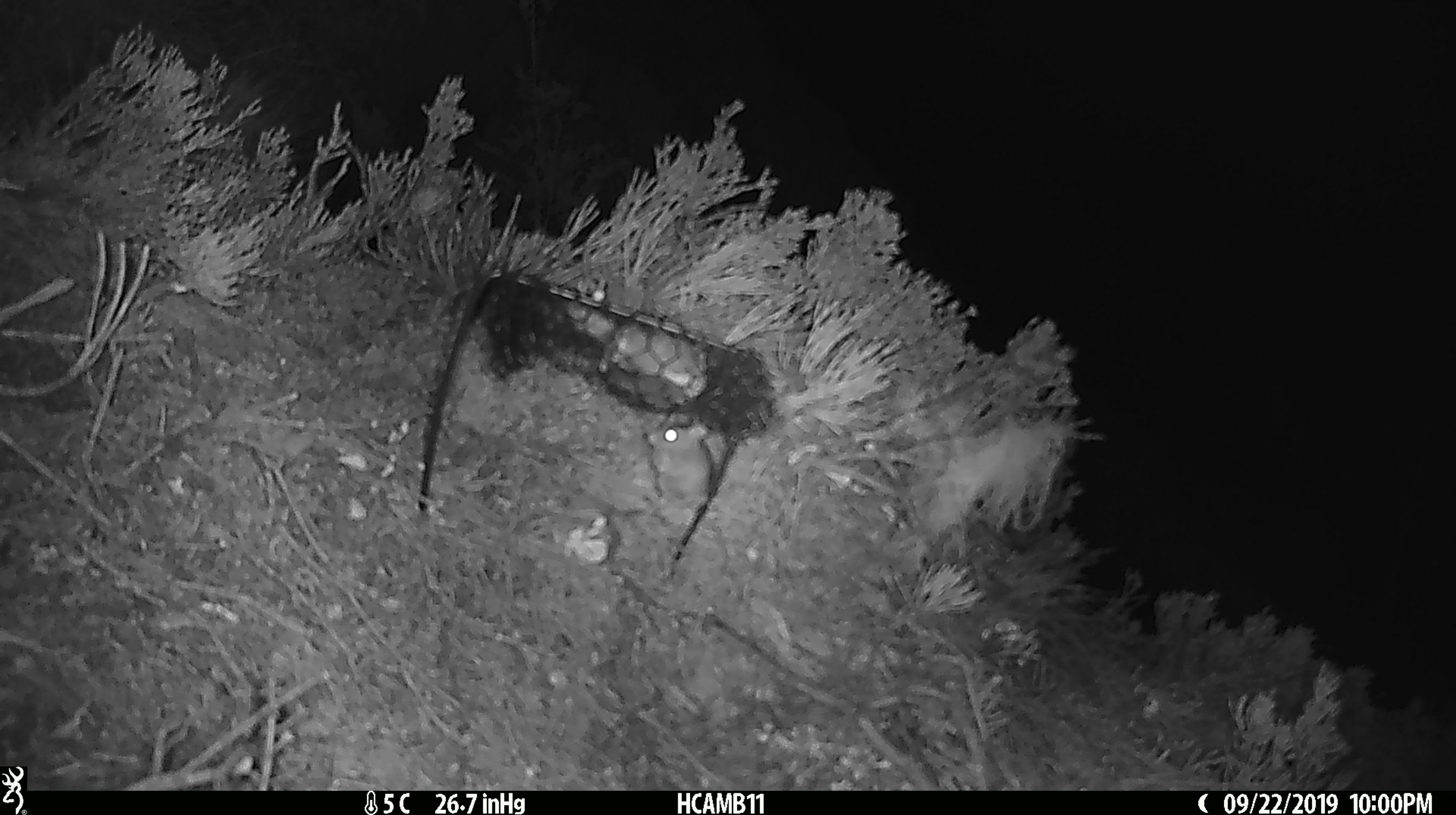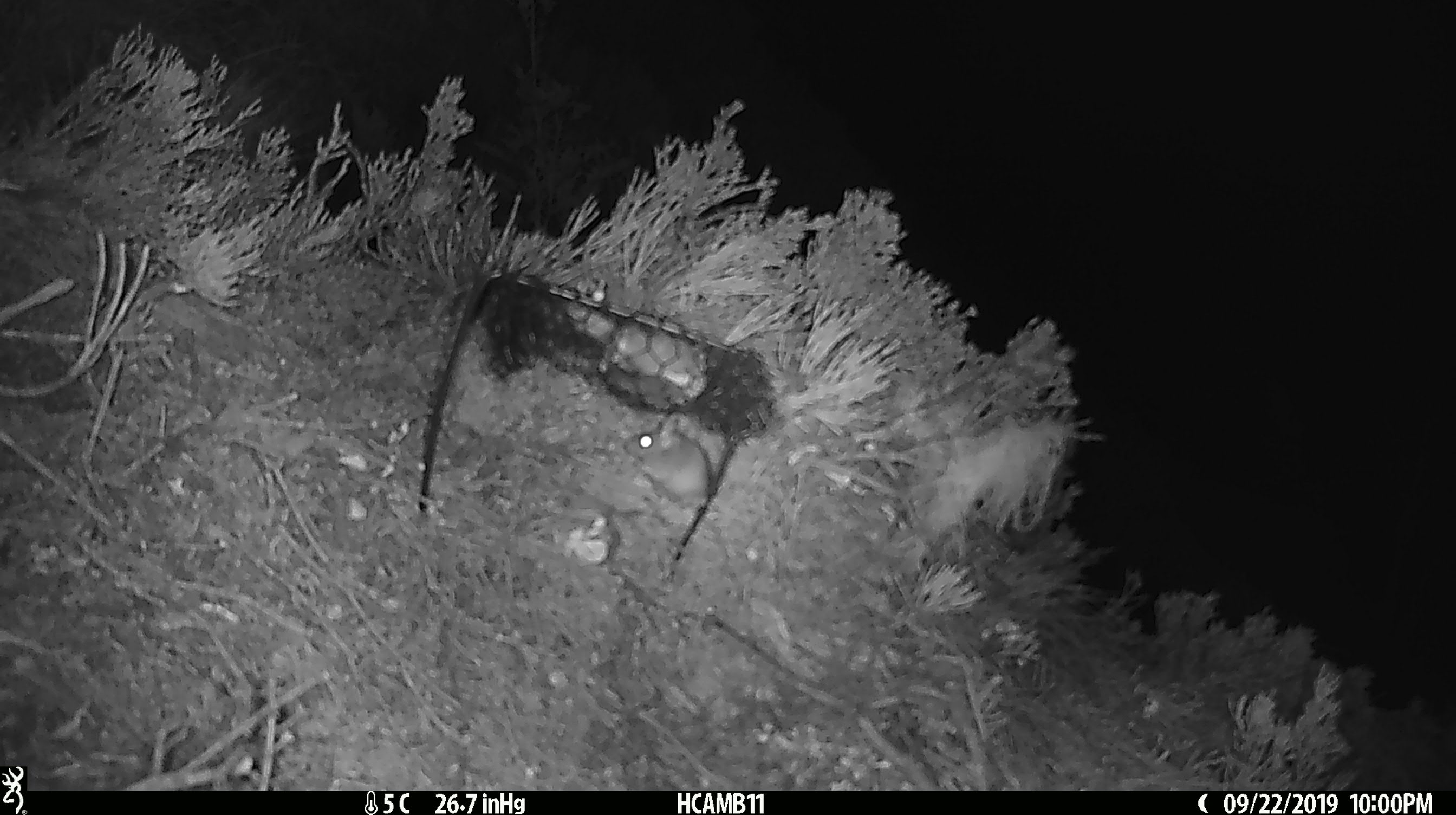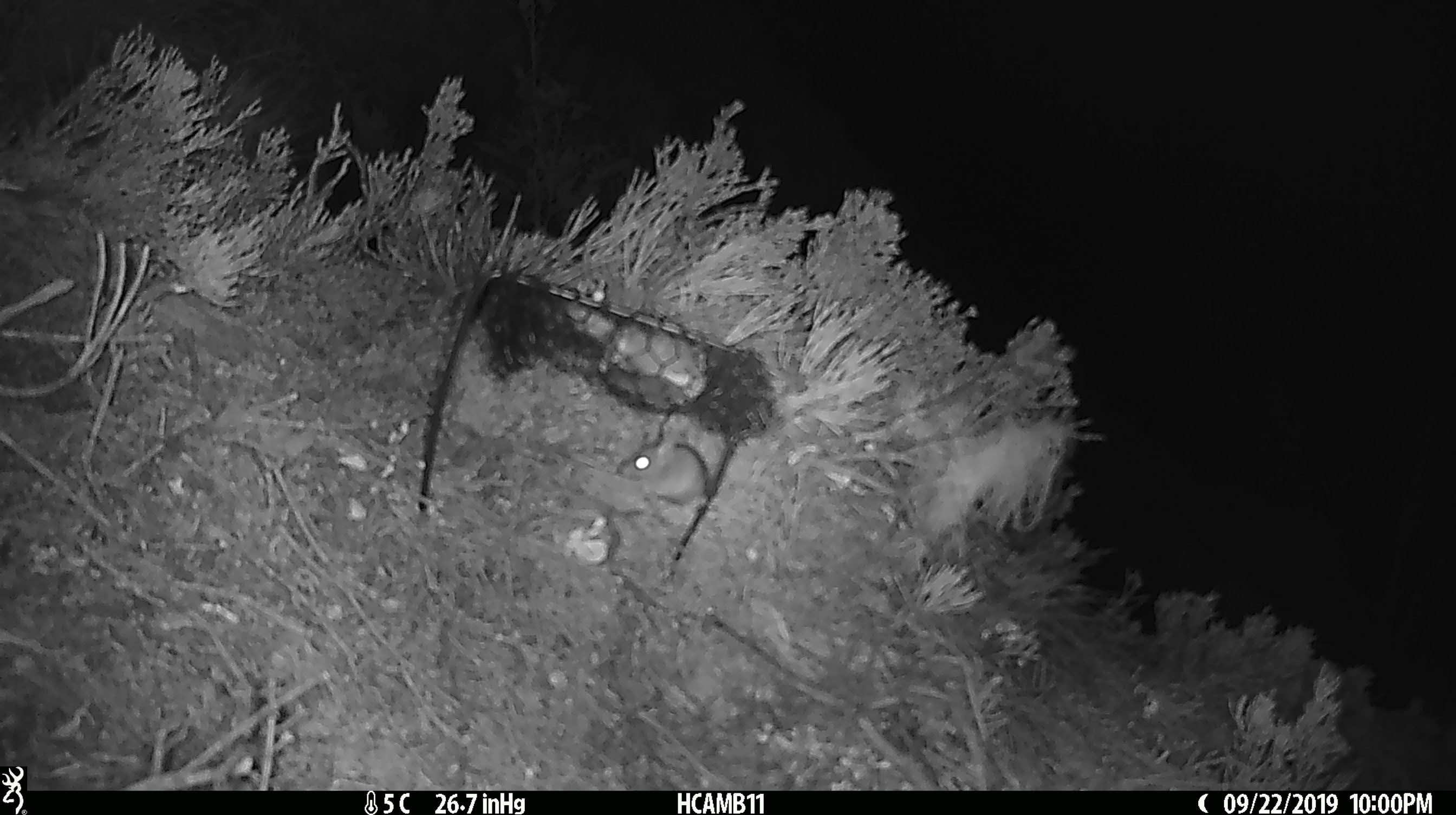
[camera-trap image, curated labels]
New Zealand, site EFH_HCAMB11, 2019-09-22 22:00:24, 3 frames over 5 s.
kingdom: Animalia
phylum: Chordata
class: Mammalia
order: Rodentia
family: Muridae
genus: Mus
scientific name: Mus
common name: mouse